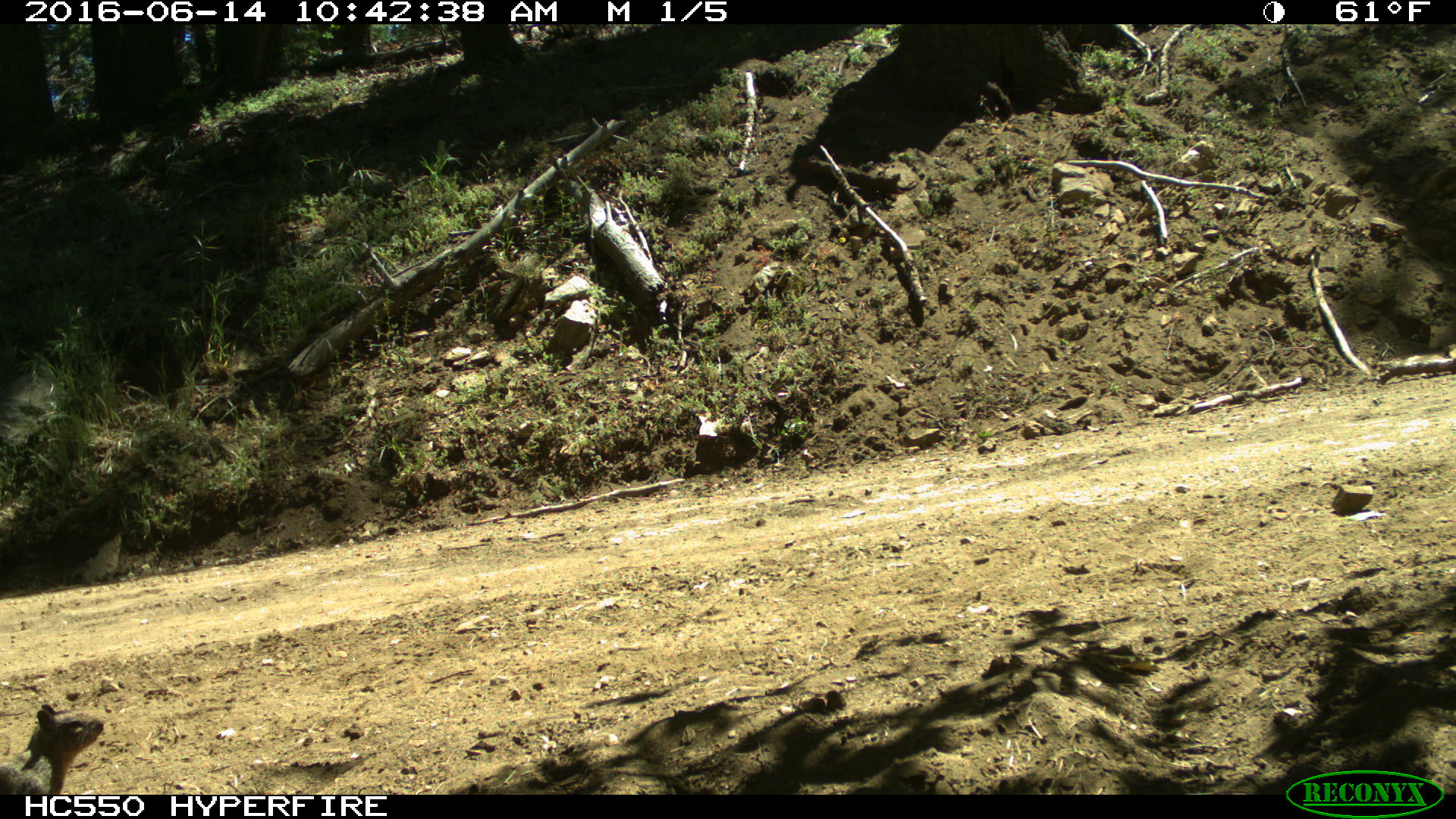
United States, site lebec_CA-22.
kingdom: Animalia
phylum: Chordata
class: Mammalia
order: Rodentia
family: Sciuridae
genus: Otospermophilus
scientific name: Otospermophilus beecheyi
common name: california ground squirrel